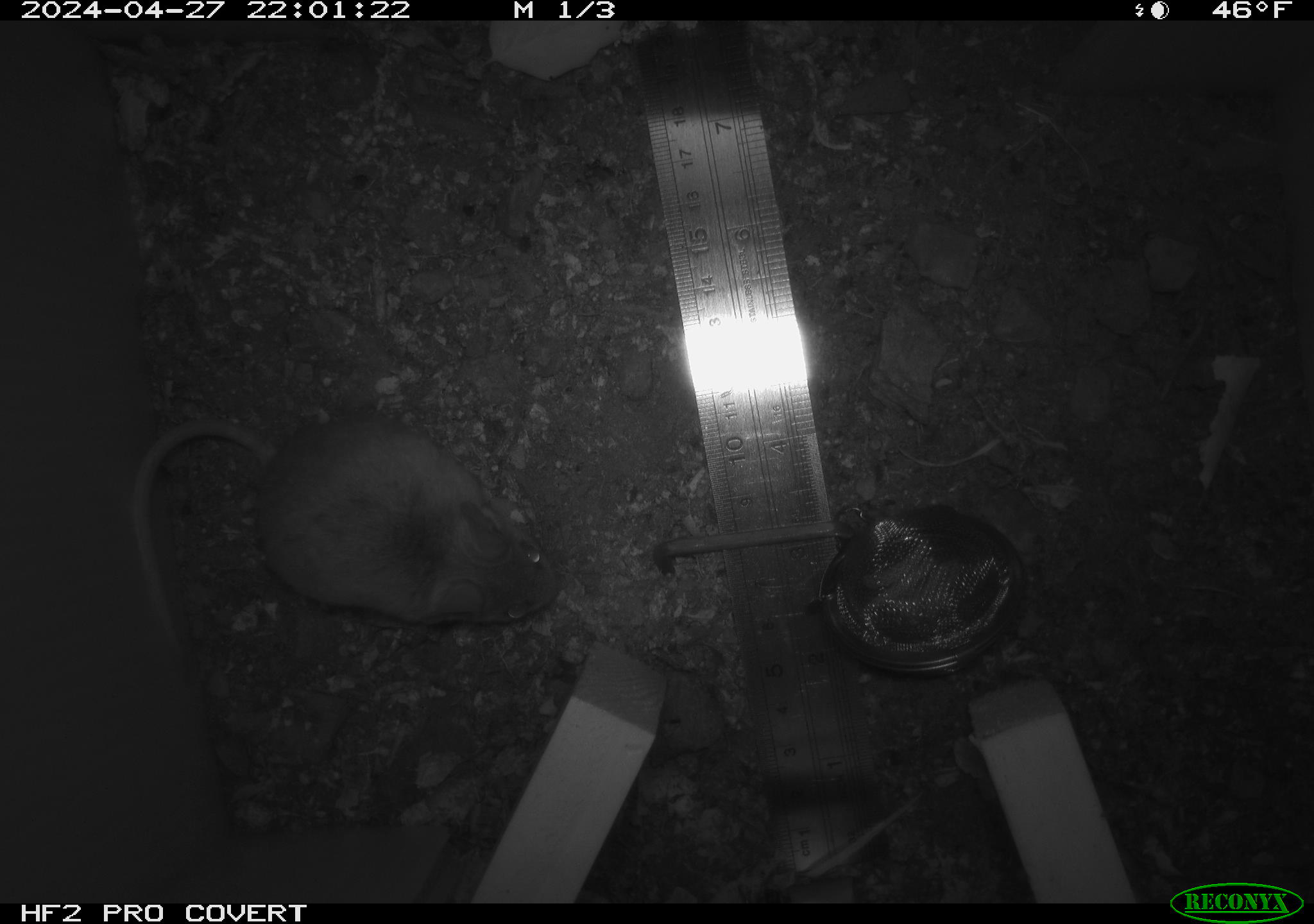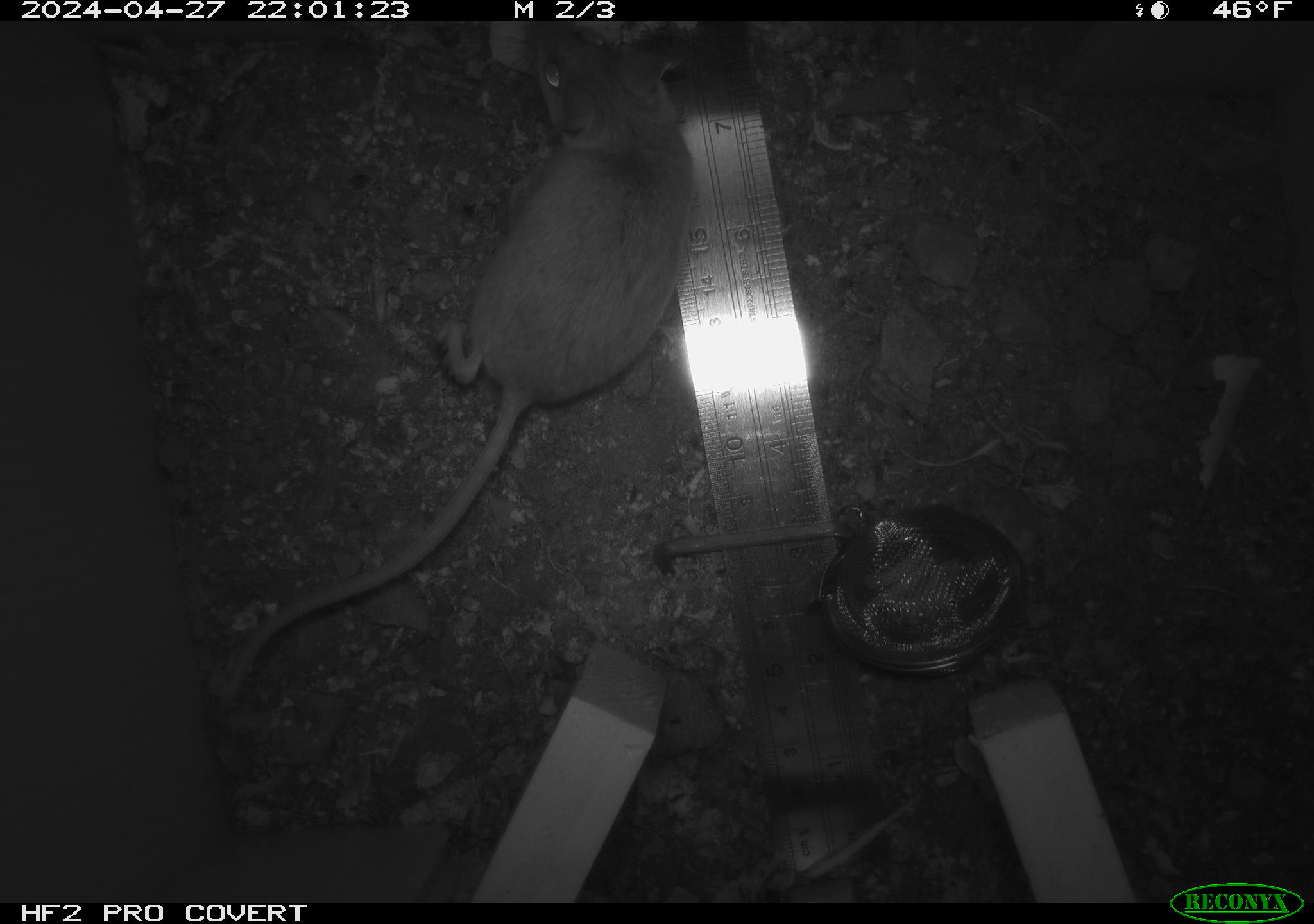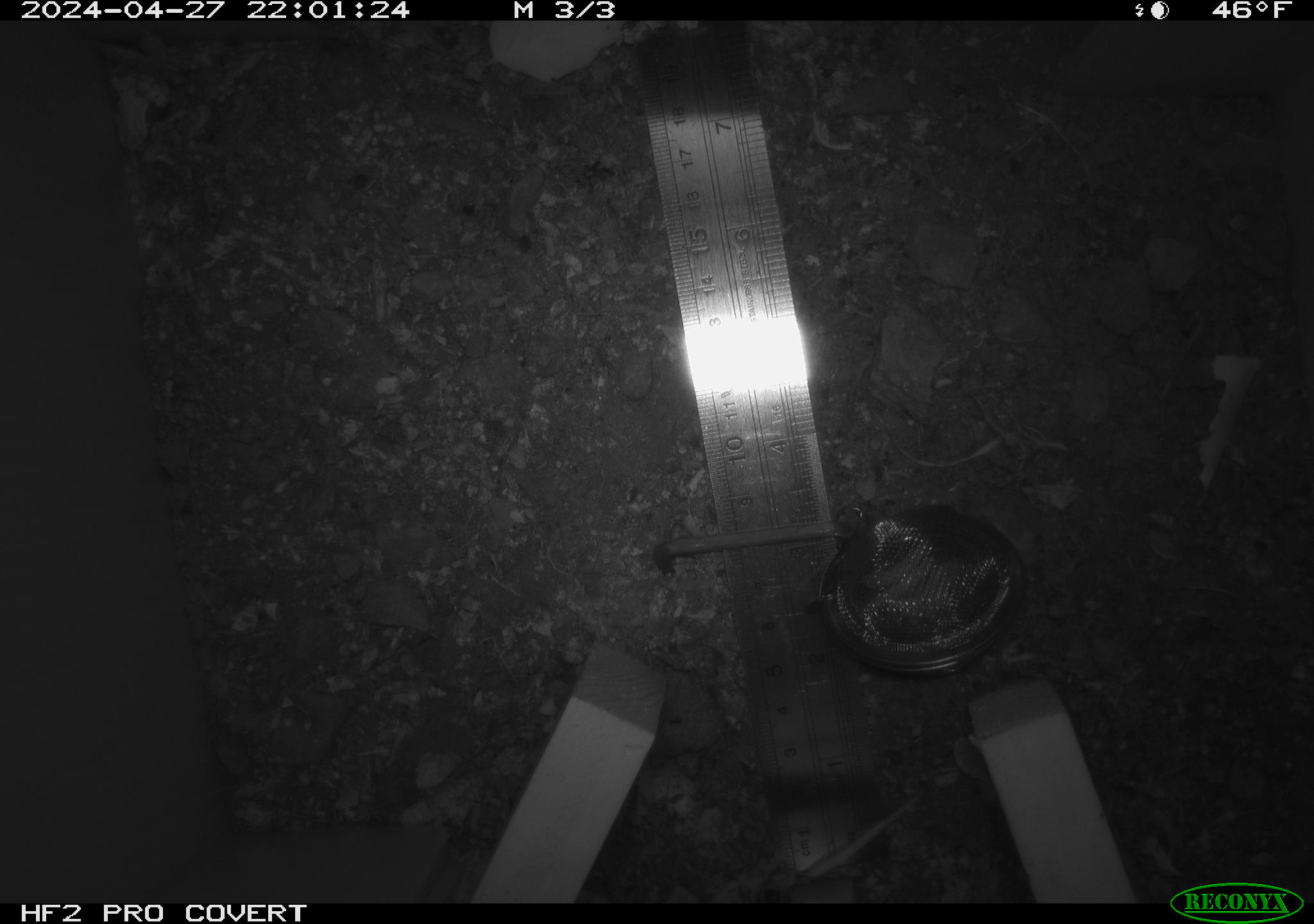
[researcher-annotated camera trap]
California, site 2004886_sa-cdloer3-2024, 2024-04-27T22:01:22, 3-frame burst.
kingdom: Animalia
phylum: Chordata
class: Mammalia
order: Rodentia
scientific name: Rodentia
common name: mouse species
Mouse species (Rodentia).